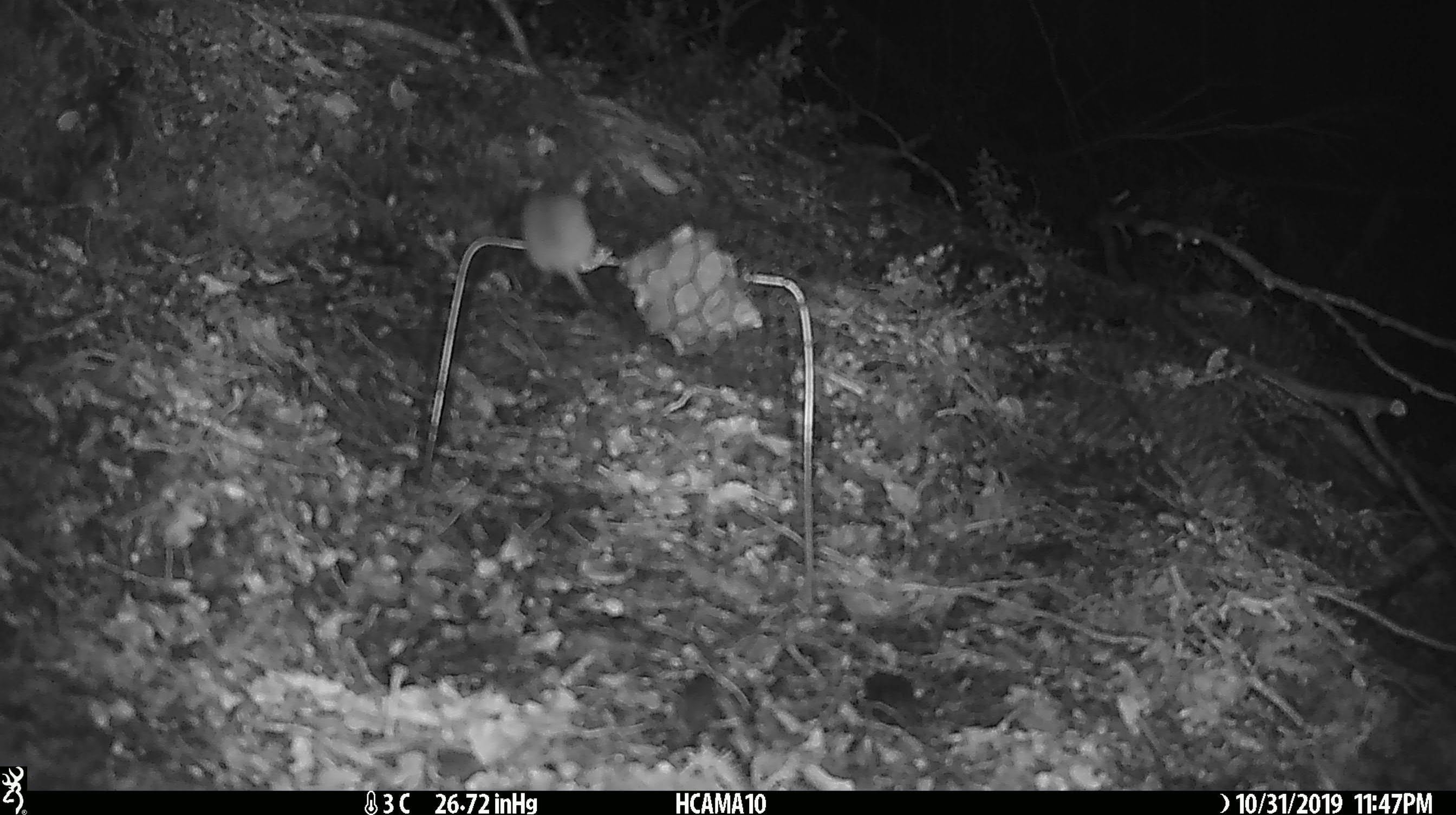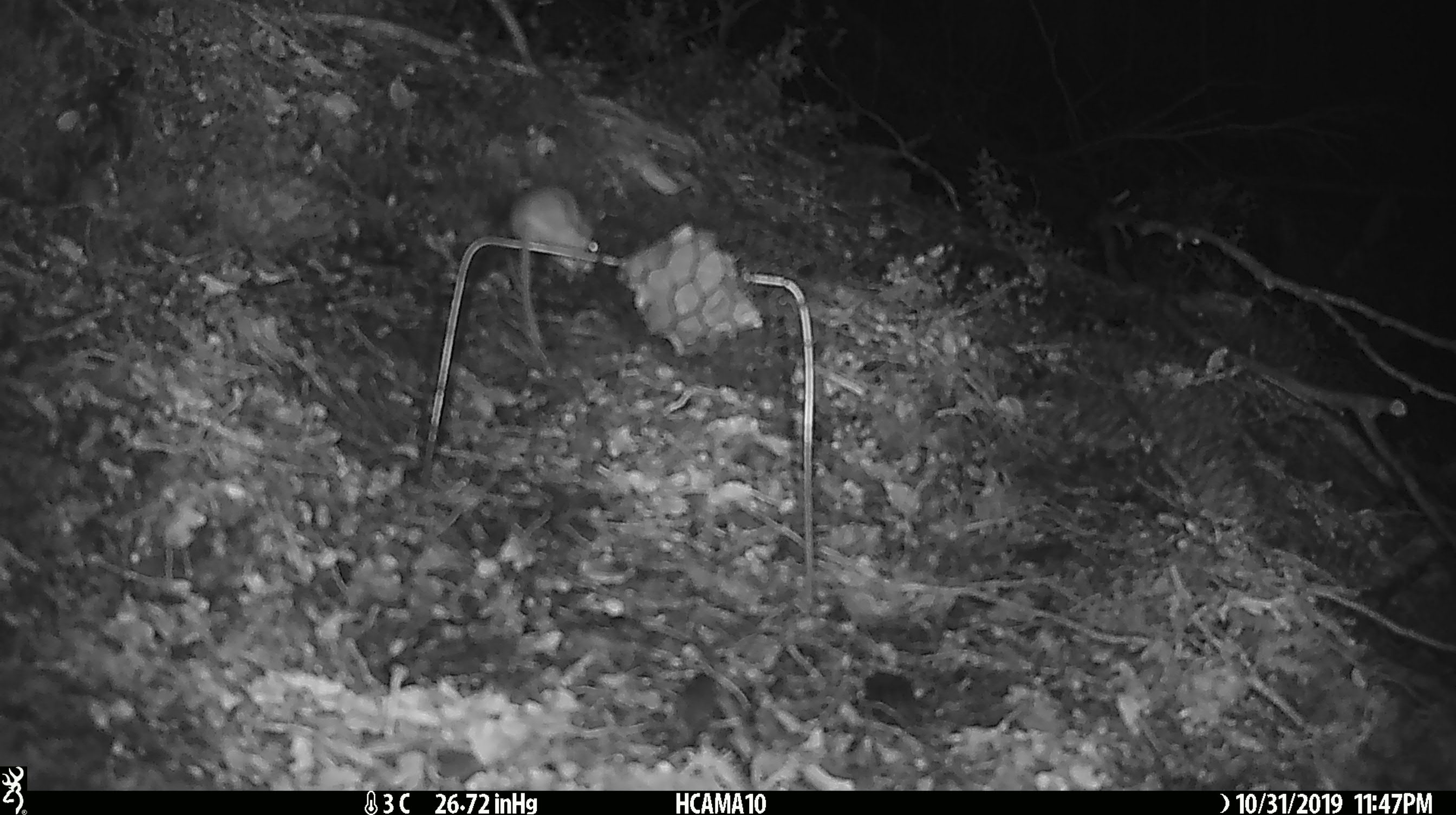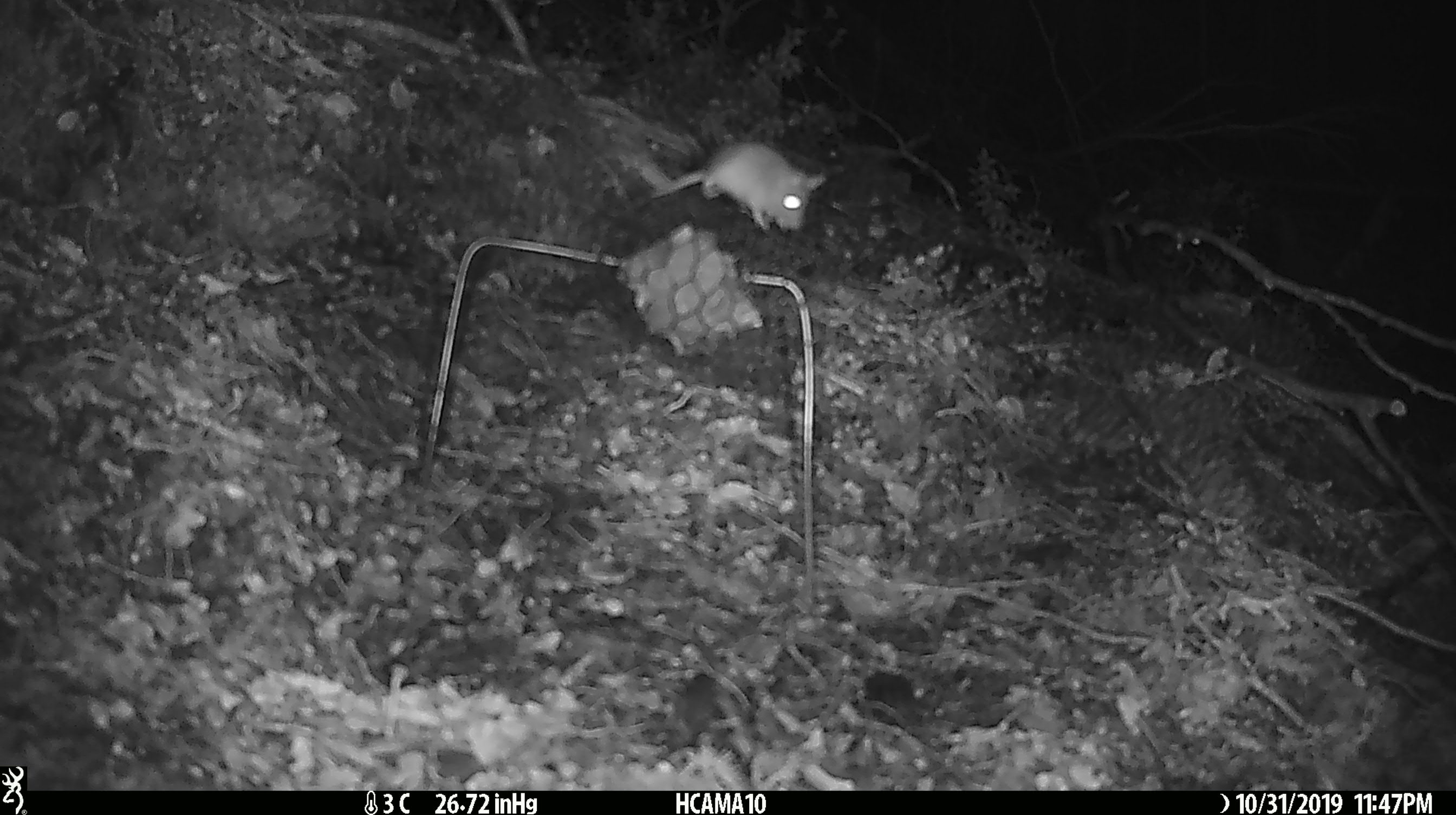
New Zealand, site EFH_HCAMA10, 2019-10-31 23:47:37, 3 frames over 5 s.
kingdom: Animalia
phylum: Chordata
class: Mammalia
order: Rodentia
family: Muridae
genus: Mus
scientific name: Mus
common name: mouse